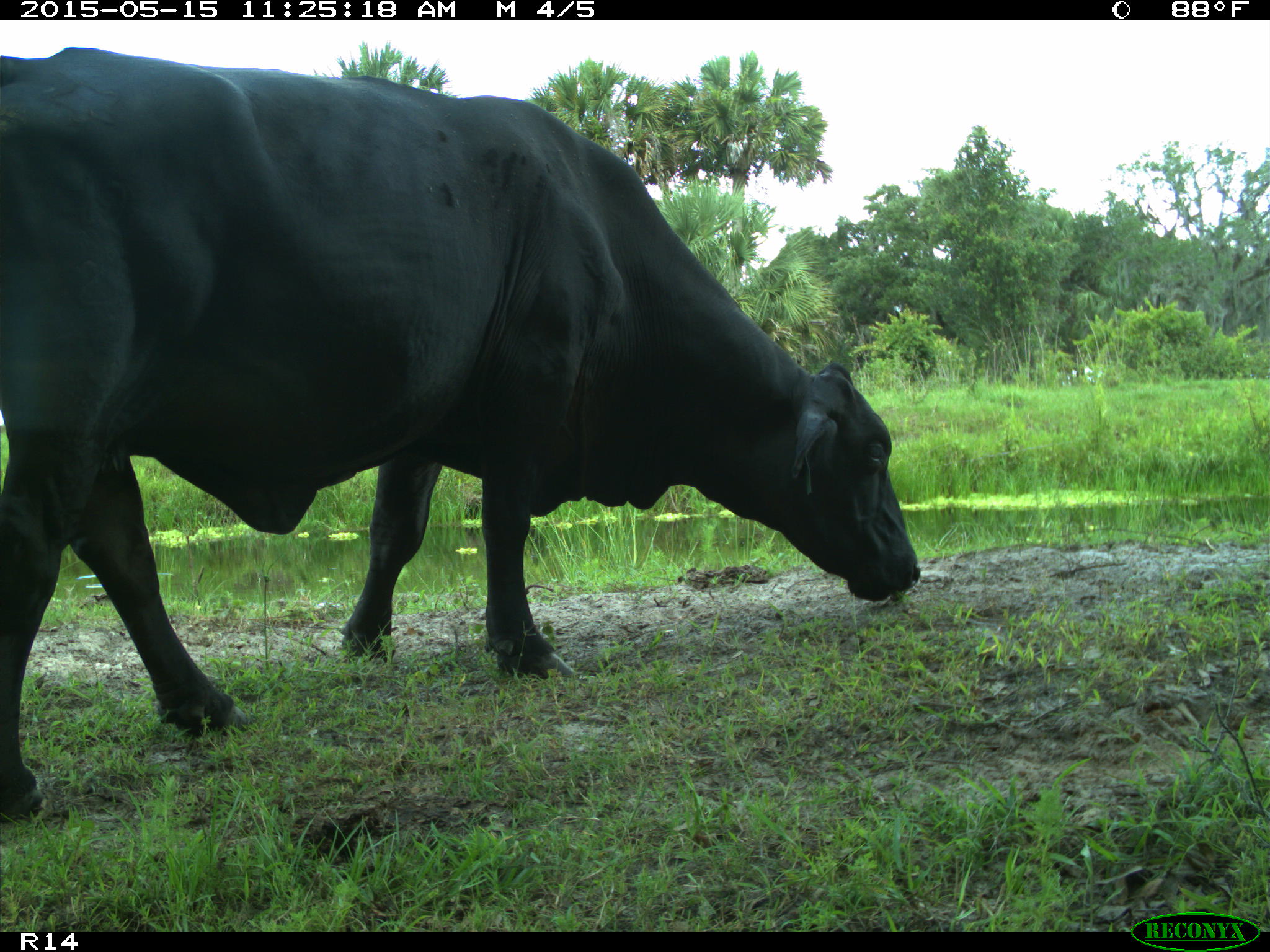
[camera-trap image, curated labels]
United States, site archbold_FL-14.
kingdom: Animalia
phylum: Chordata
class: Mammalia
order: Artiodactyla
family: Bovidae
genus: Bos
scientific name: Bos taurus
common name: domestic cow